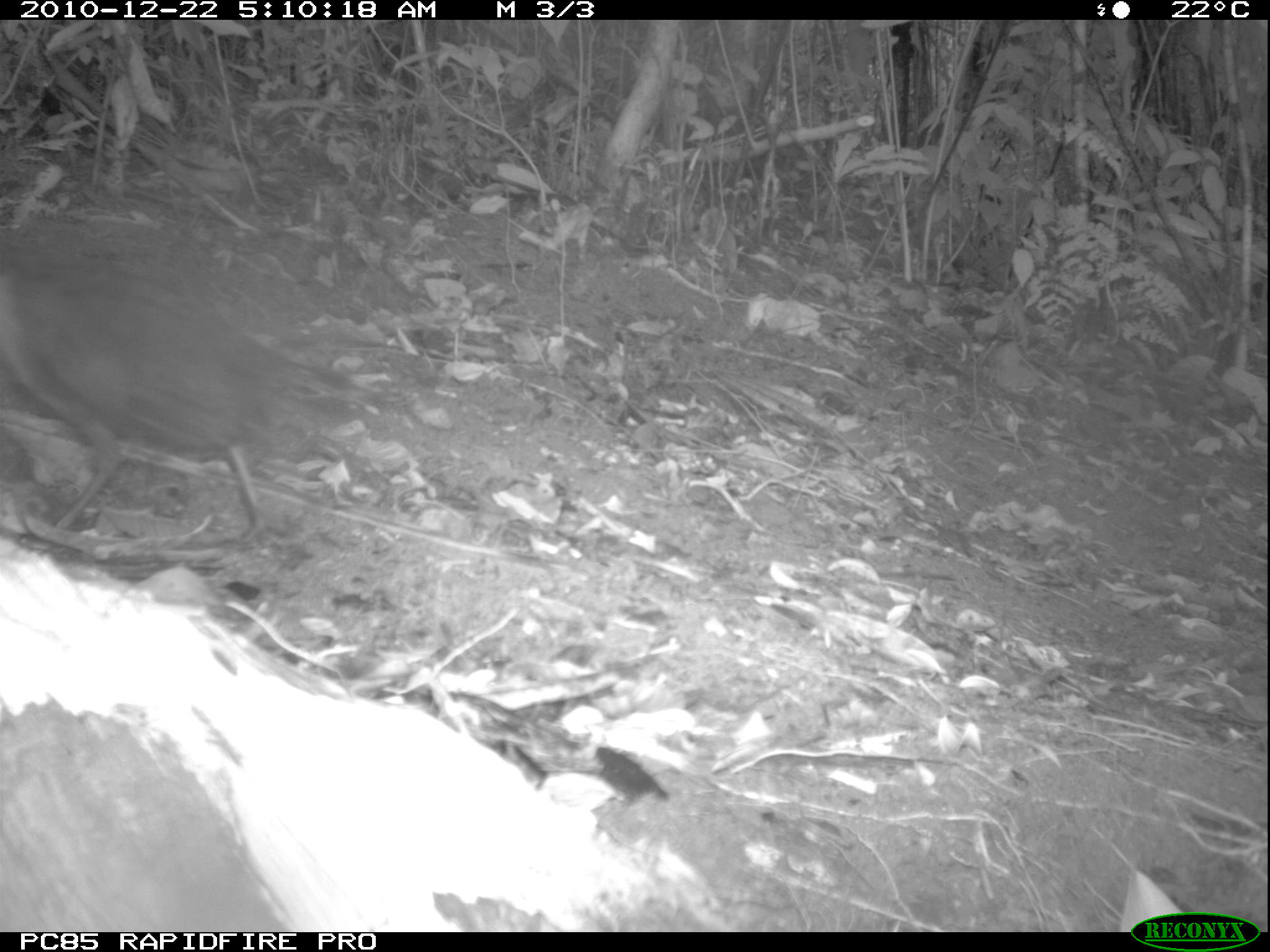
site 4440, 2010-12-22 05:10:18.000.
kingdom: Animalia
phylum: Chordata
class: Aves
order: Passeriformes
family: Cisticolidae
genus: Cisticola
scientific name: Cisticola cherina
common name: madagascar cisticola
Cisticola cherina (madagascar cisticola), count 1.